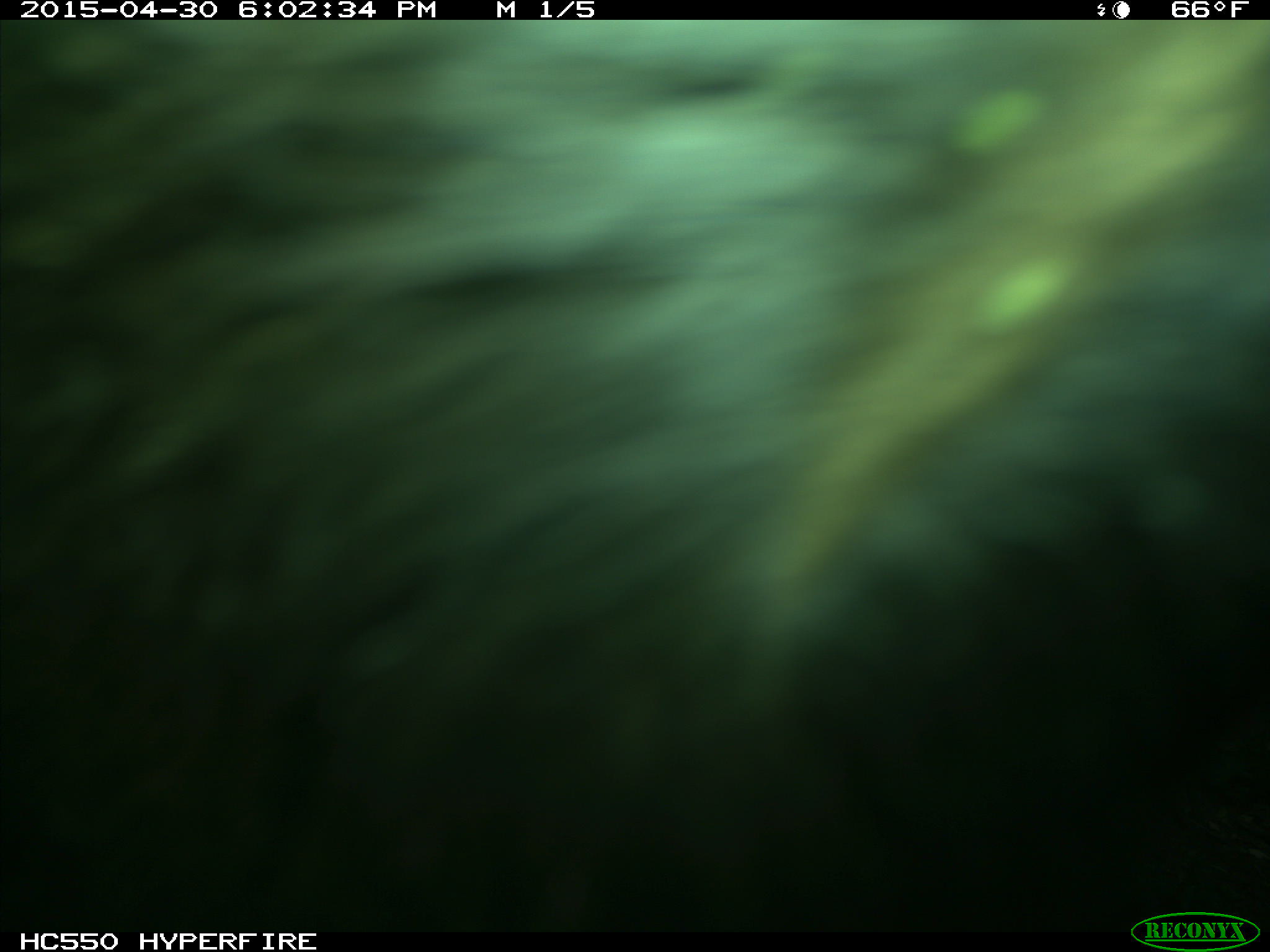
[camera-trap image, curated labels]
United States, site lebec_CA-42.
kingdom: Animalia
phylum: Chordata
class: Mammalia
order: Artiodactyla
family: Bovidae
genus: Bos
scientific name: Bos taurus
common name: domestic cow